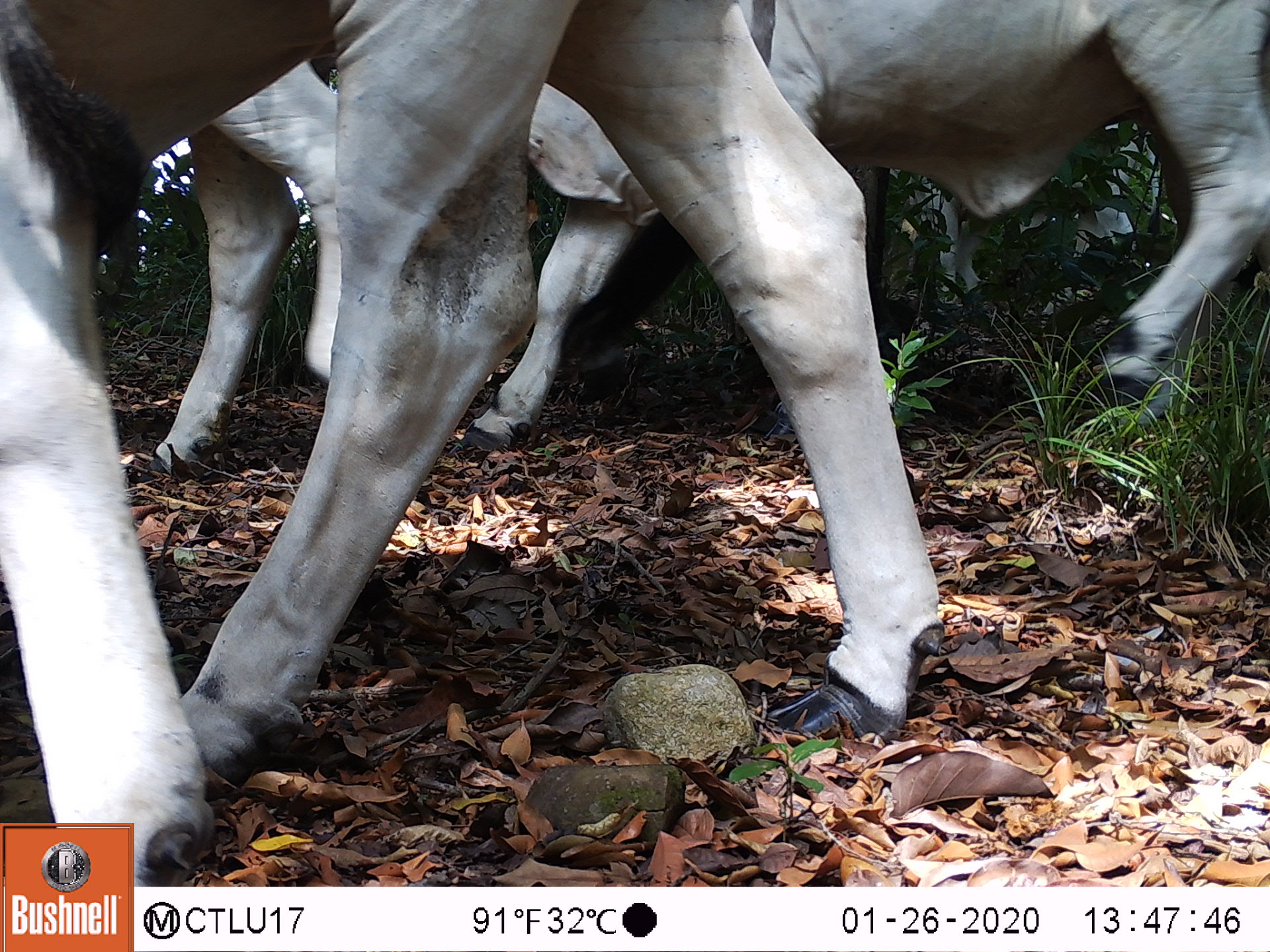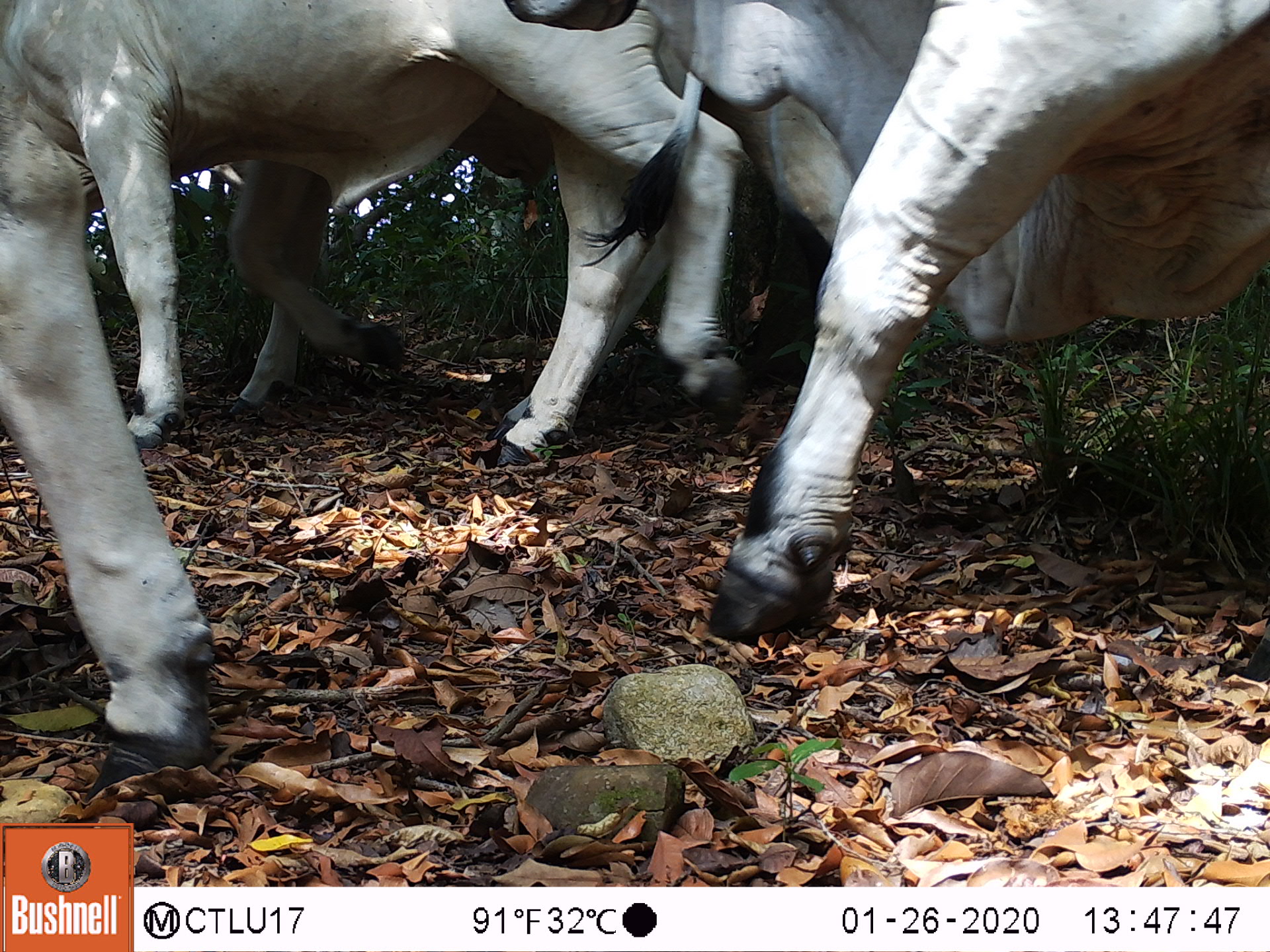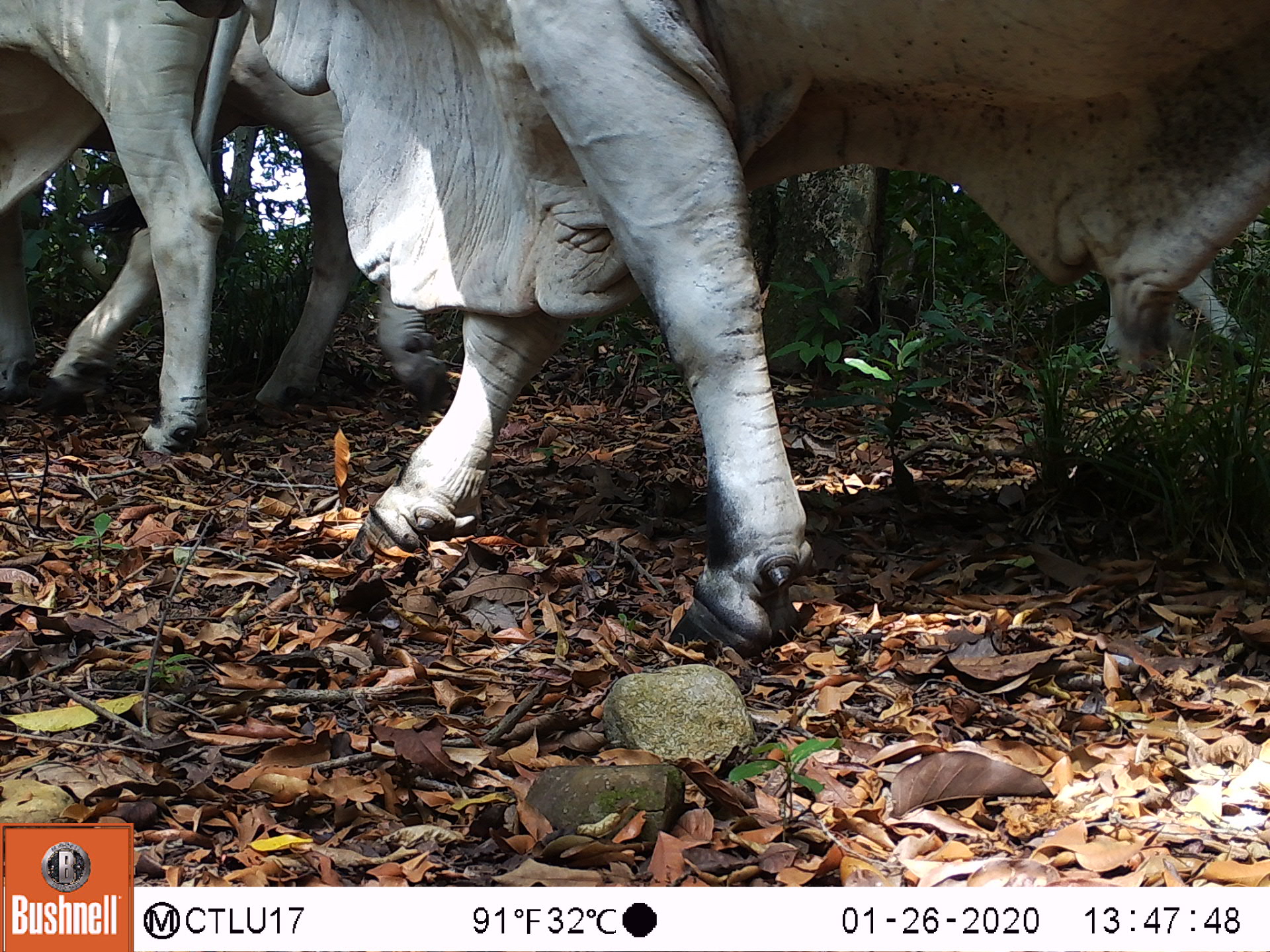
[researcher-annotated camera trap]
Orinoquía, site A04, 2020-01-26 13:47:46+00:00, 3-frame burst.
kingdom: Animalia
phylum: Chordata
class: Mammalia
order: Artiodactyla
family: Bovidae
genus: Bos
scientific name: Bos taurus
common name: cow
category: cattle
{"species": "cattle (cow) (Bos taurus)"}